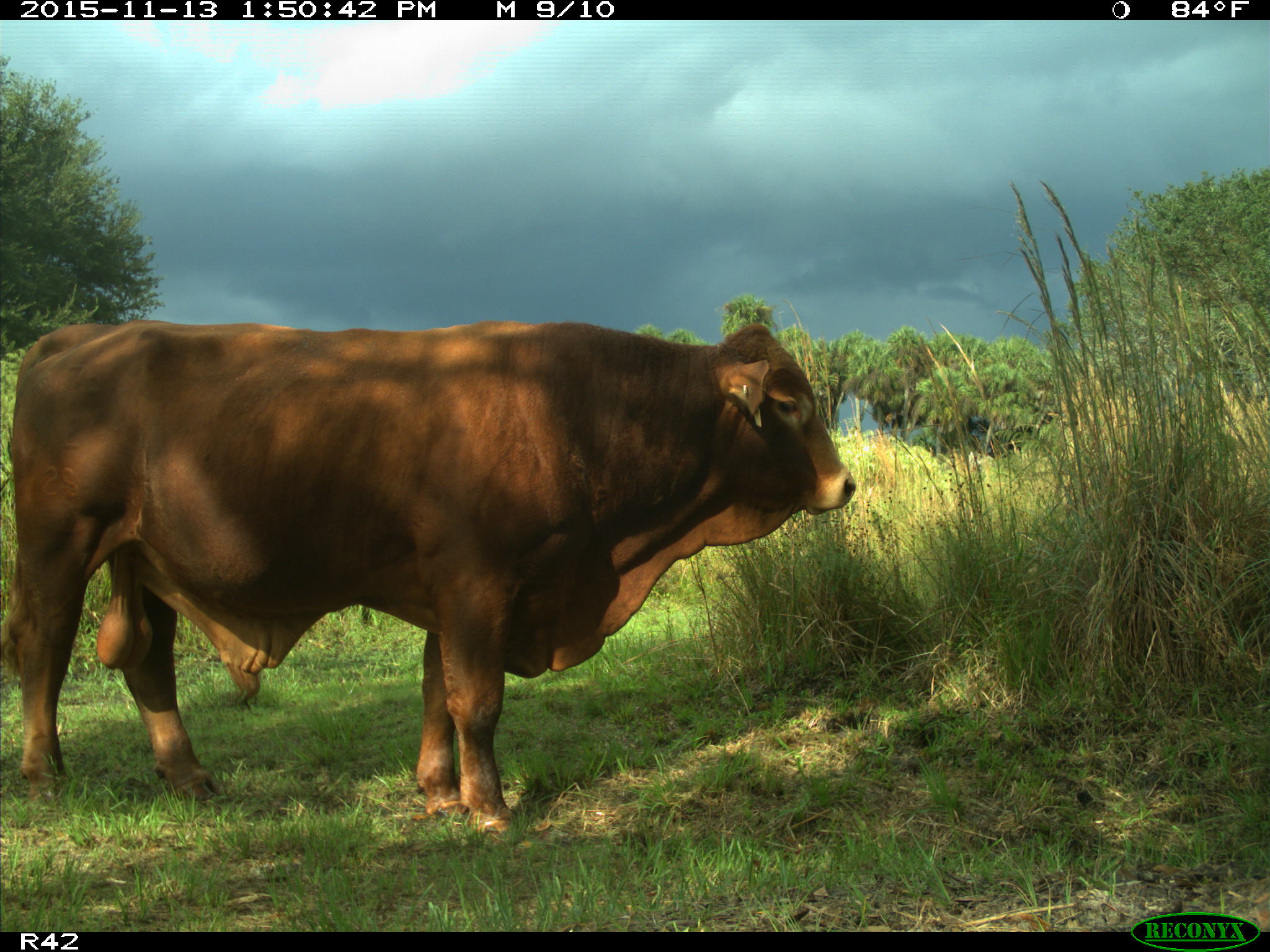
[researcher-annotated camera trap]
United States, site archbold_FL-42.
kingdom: Animalia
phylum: Chordata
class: Mammalia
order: Artiodactyla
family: Bovidae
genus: Bos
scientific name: Bos taurus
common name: domestic cow